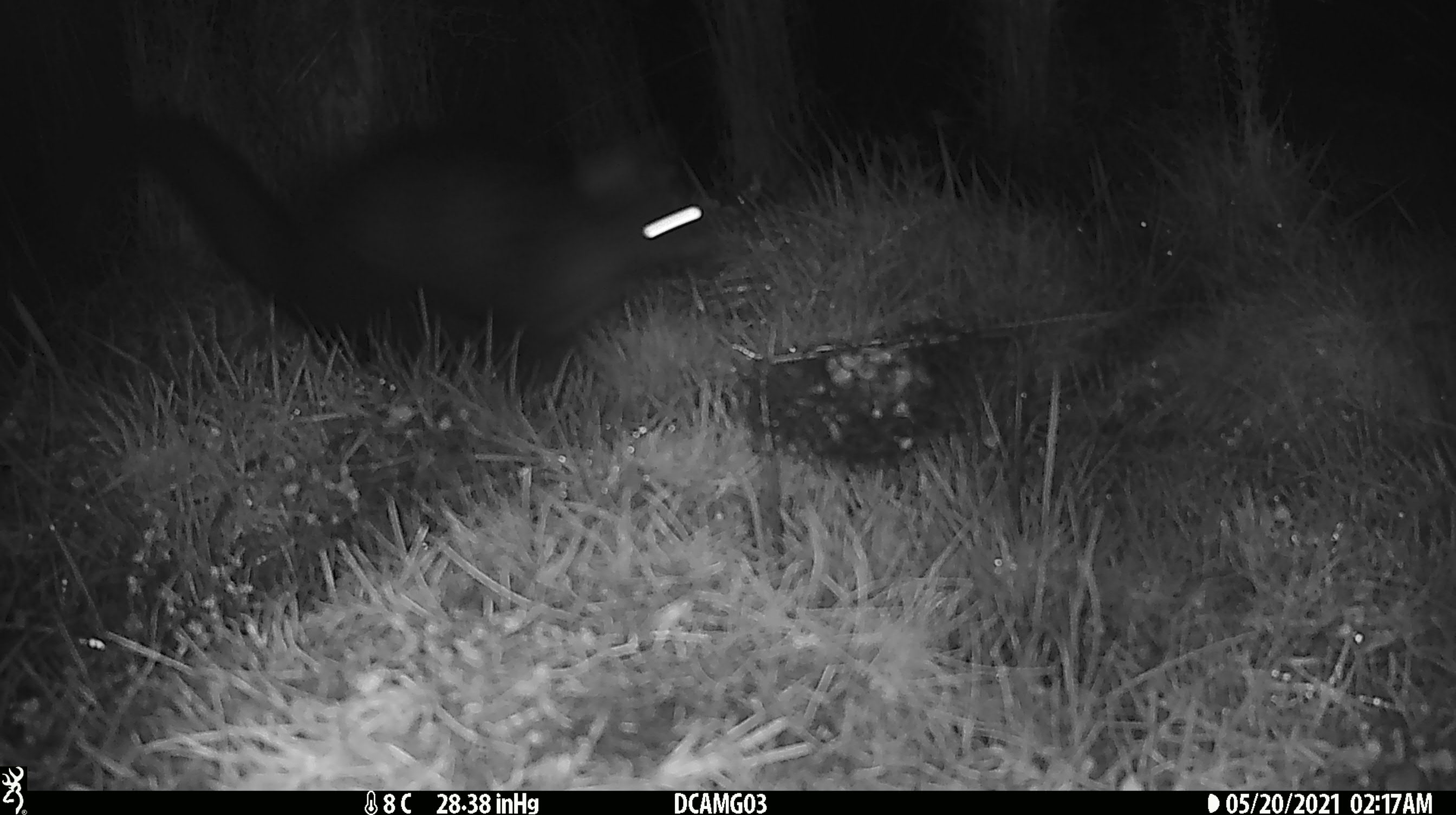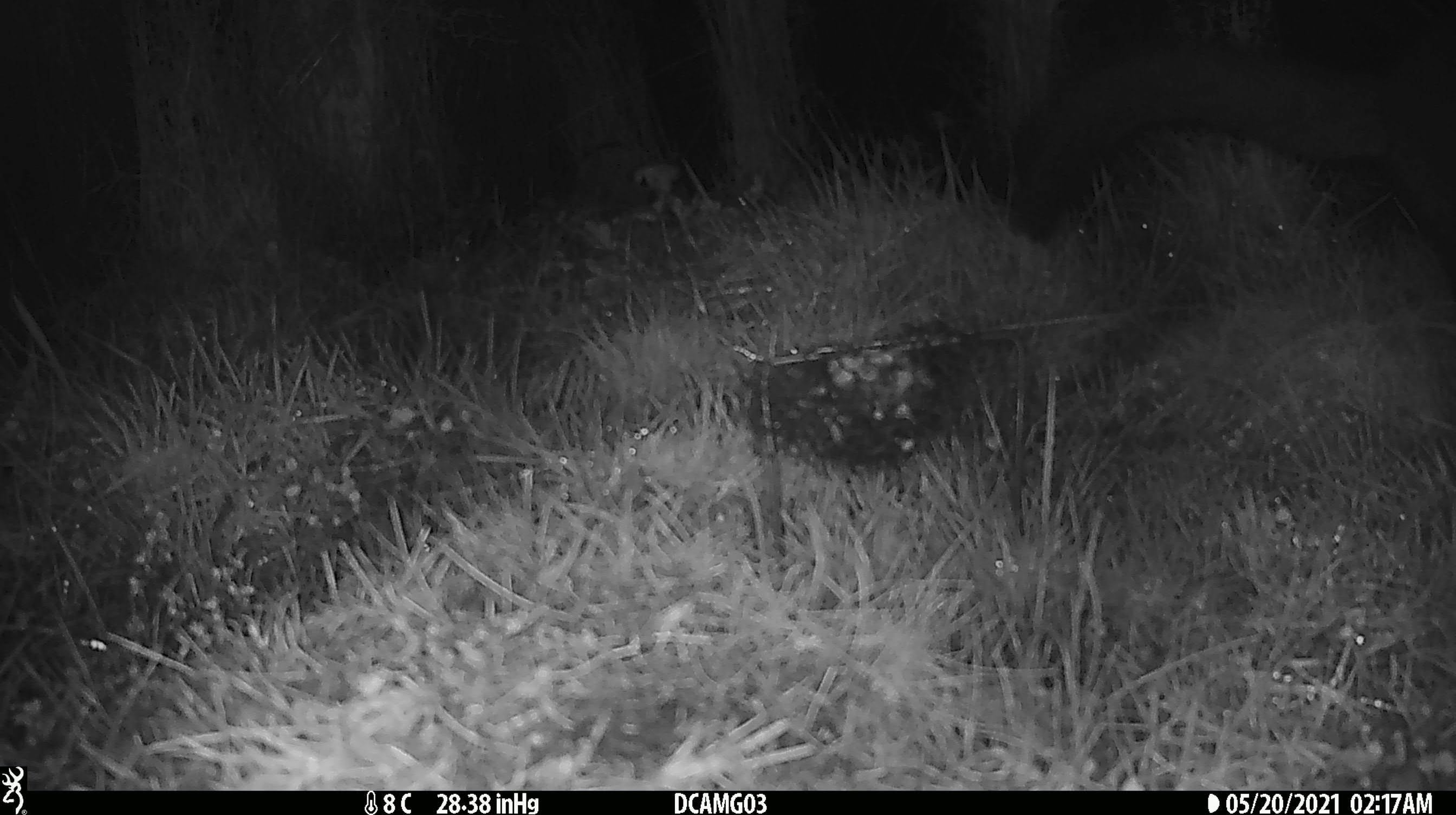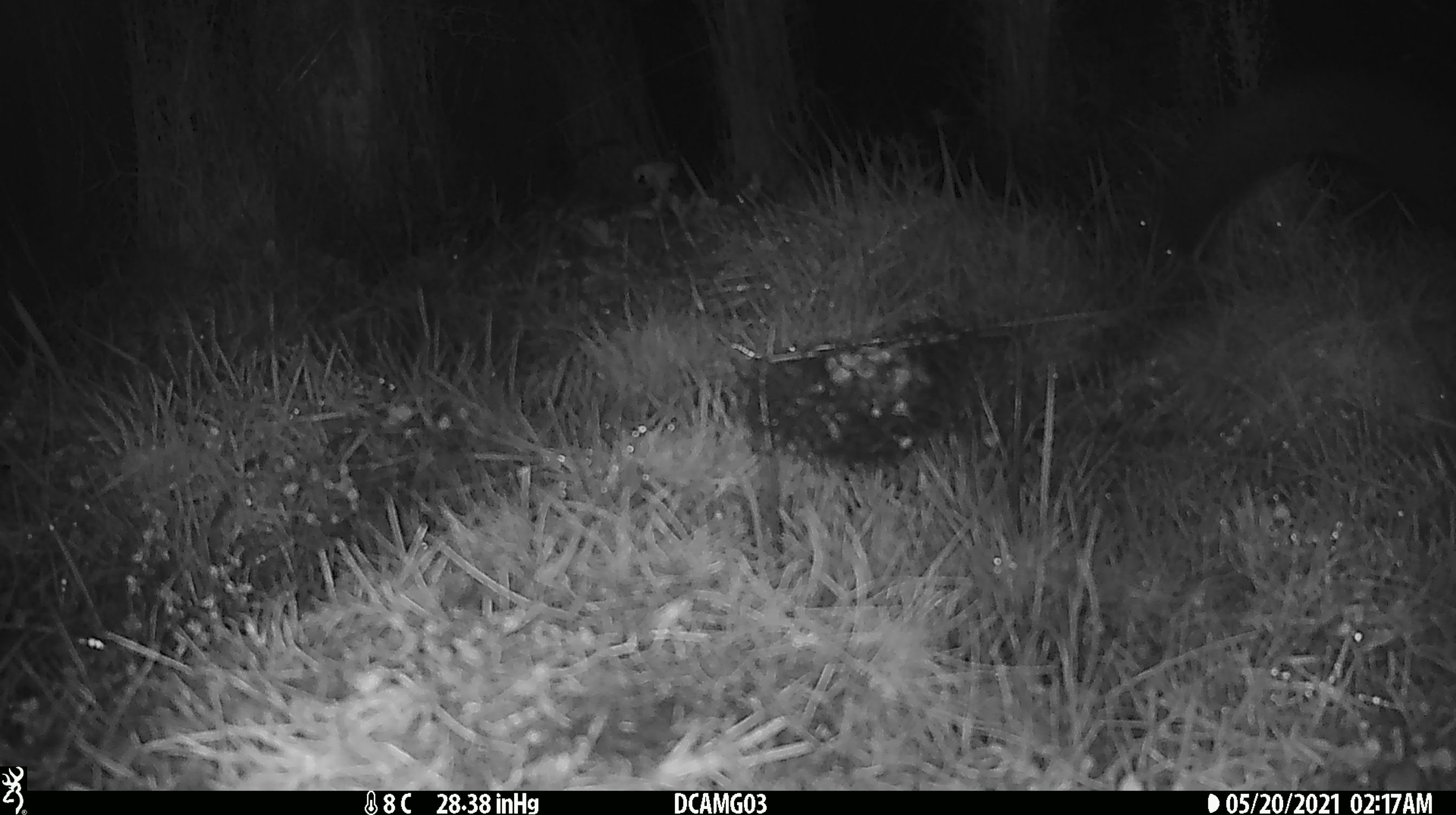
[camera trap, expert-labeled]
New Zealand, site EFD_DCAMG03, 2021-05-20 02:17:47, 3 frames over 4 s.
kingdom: Animalia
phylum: Chordata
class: Mammalia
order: Diprotodontia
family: Phalangeridae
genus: Trichosurus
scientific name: Trichosurus vulpecula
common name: common brushtail possum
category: possum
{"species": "possum (common brushtail possum) (Trichosurus vulpecula)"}